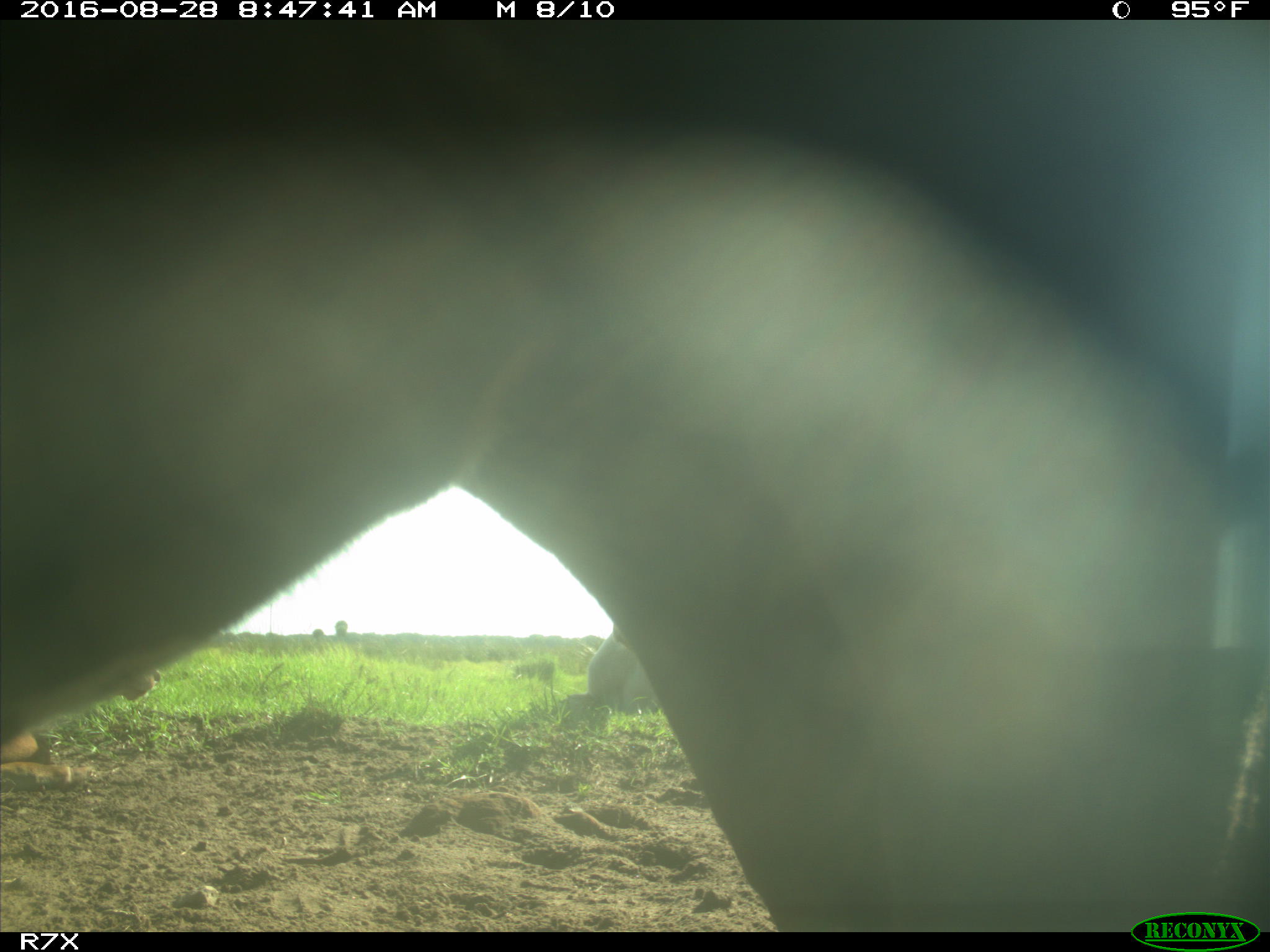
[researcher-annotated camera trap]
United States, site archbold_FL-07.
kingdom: Animalia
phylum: Chordata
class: Mammalia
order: Artiodactyla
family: Bovidae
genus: Bos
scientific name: Bos taurus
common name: domestic cow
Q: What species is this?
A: Bos taurus (domestic cow).